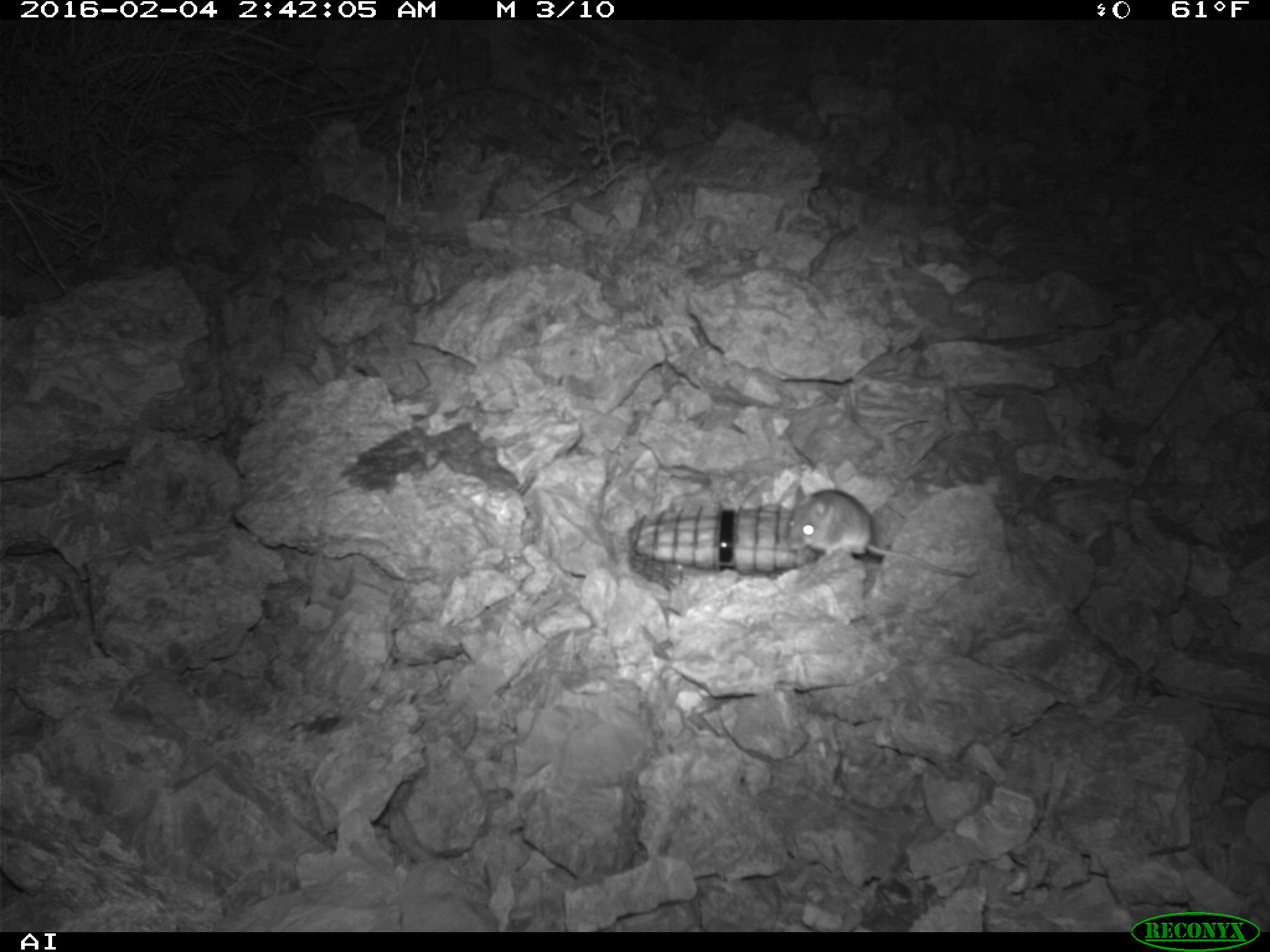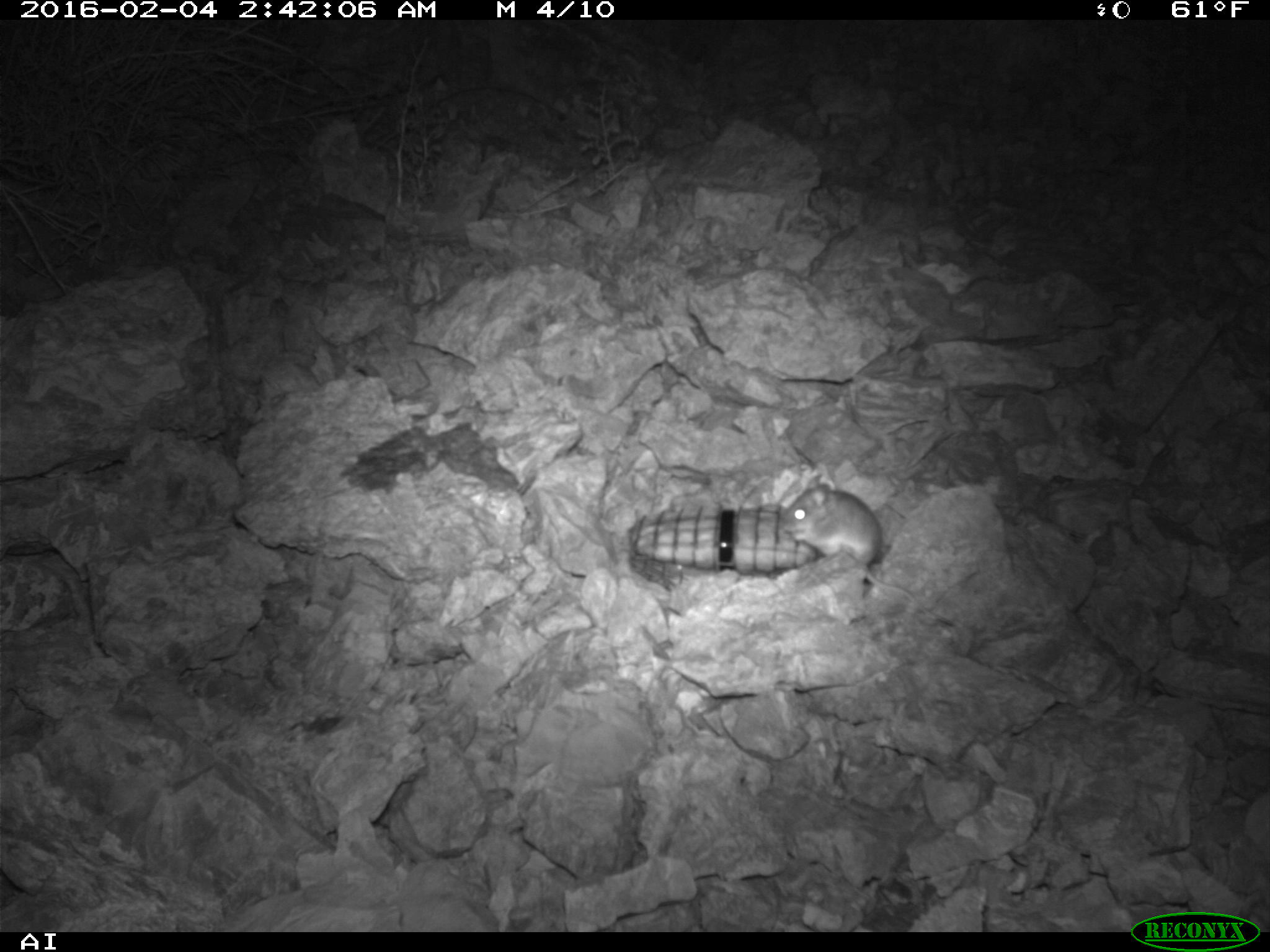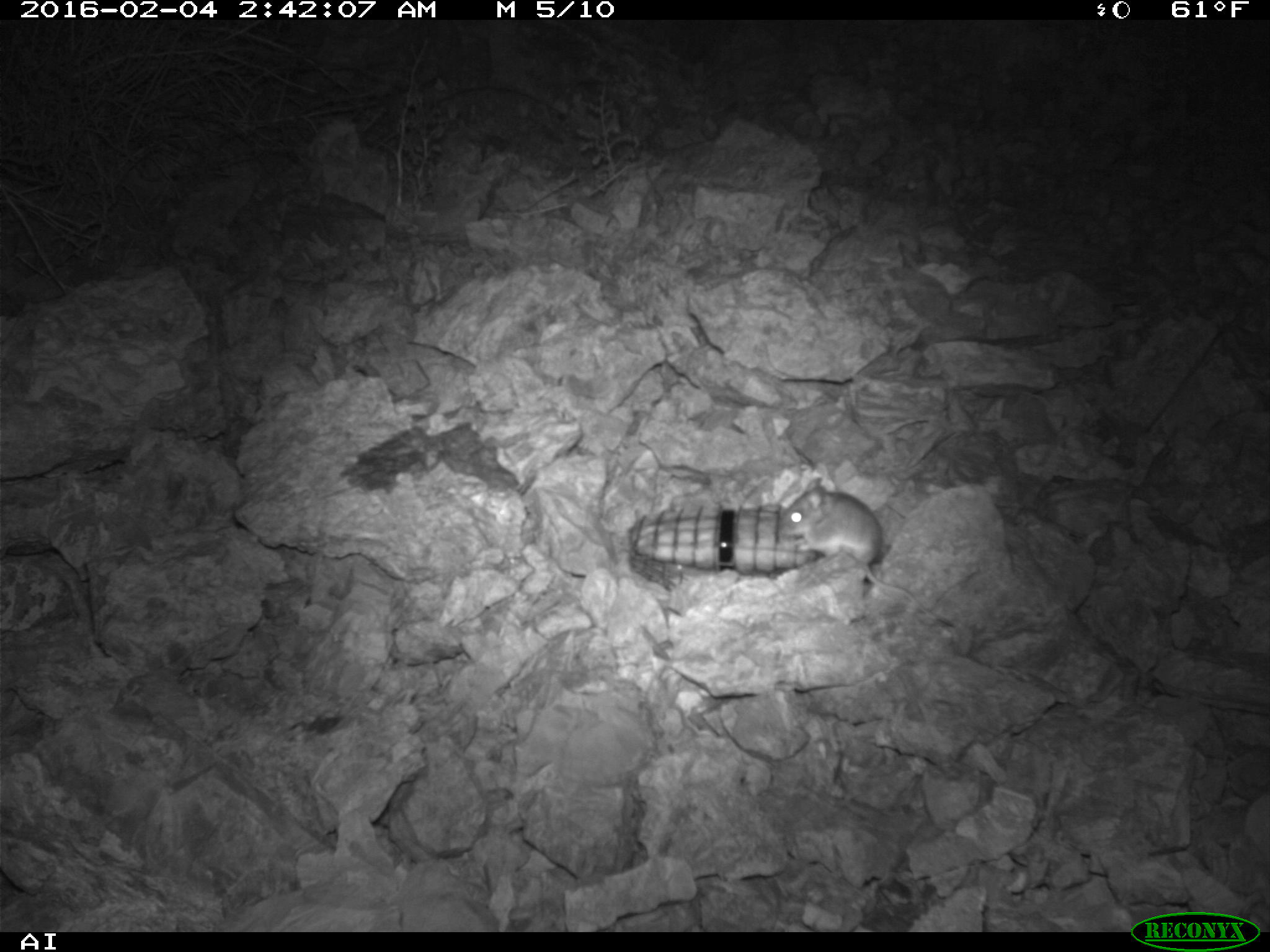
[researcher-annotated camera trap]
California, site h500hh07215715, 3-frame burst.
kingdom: Animalia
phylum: Chordata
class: Mammalia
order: Rodentia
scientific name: Rodentia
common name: rodent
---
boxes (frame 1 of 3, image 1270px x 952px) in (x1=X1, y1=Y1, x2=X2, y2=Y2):
rodent: (x1=781, y1=485, x2=979, y2=576)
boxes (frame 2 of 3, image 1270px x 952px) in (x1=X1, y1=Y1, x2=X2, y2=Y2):
rodent: (x1=782, y1=475, x2=952, y2=624)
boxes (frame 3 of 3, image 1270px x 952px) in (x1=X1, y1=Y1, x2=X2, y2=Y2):
rodent: (x1=778, y1=477, x2=955, y2=628)